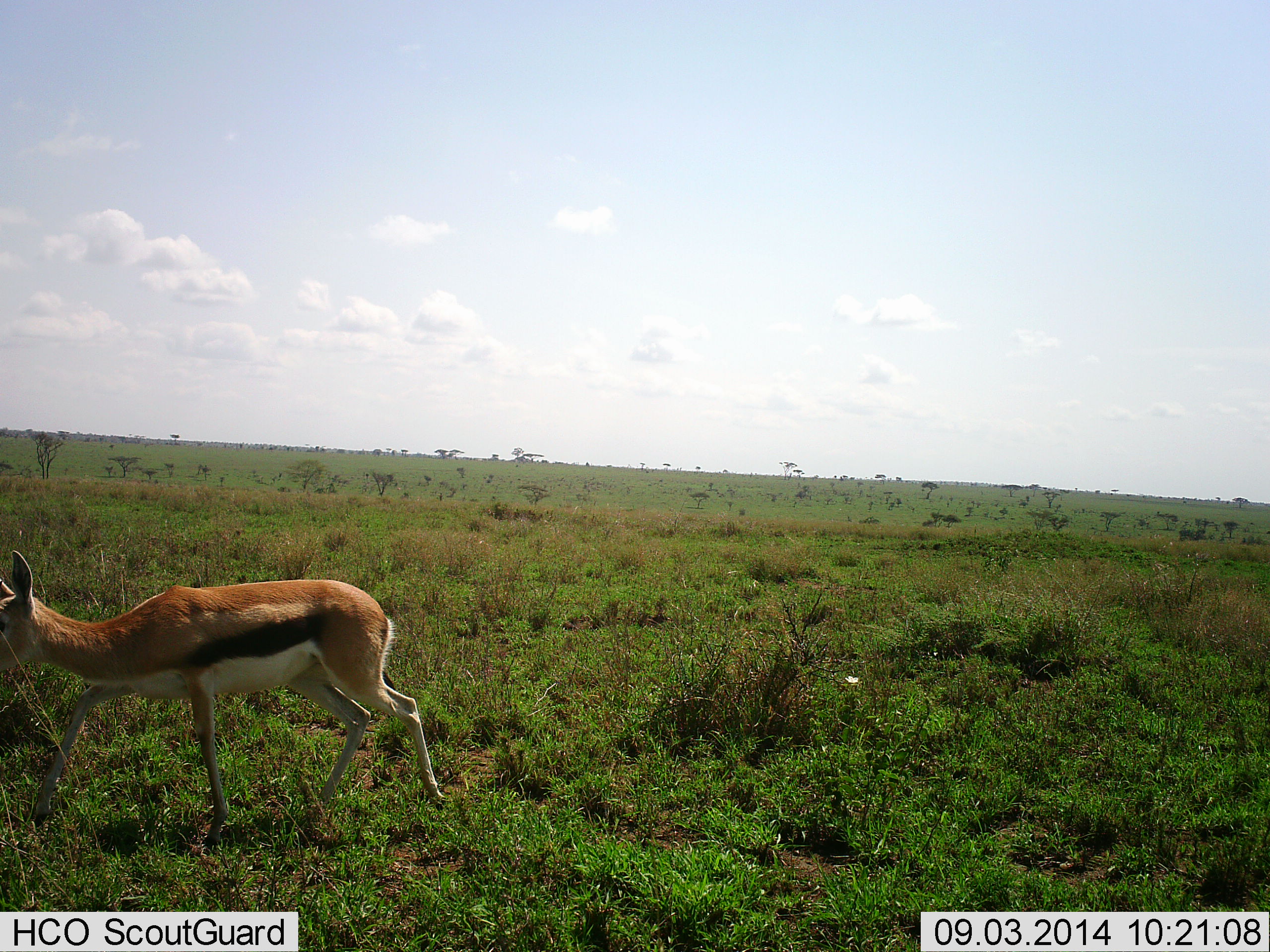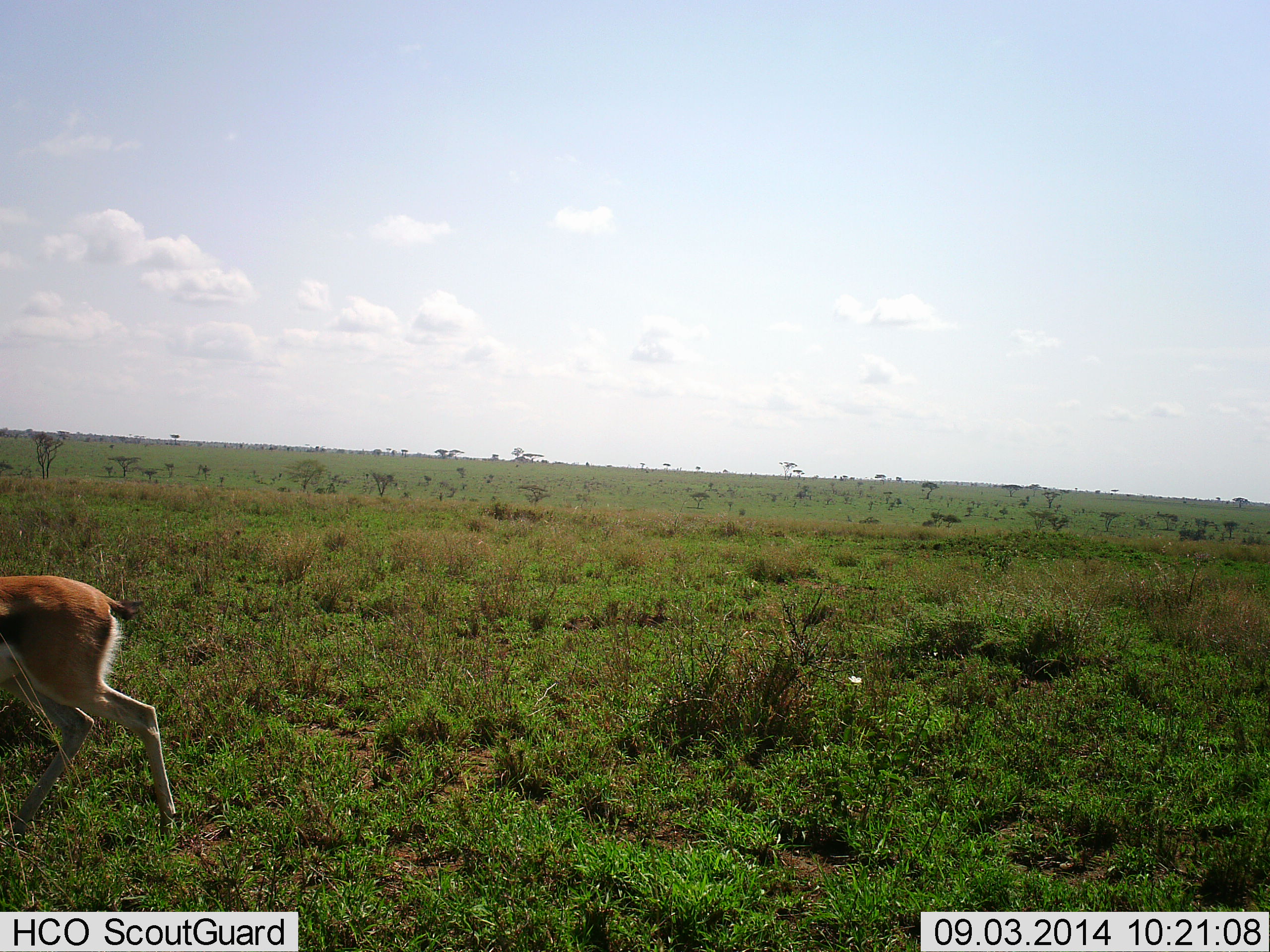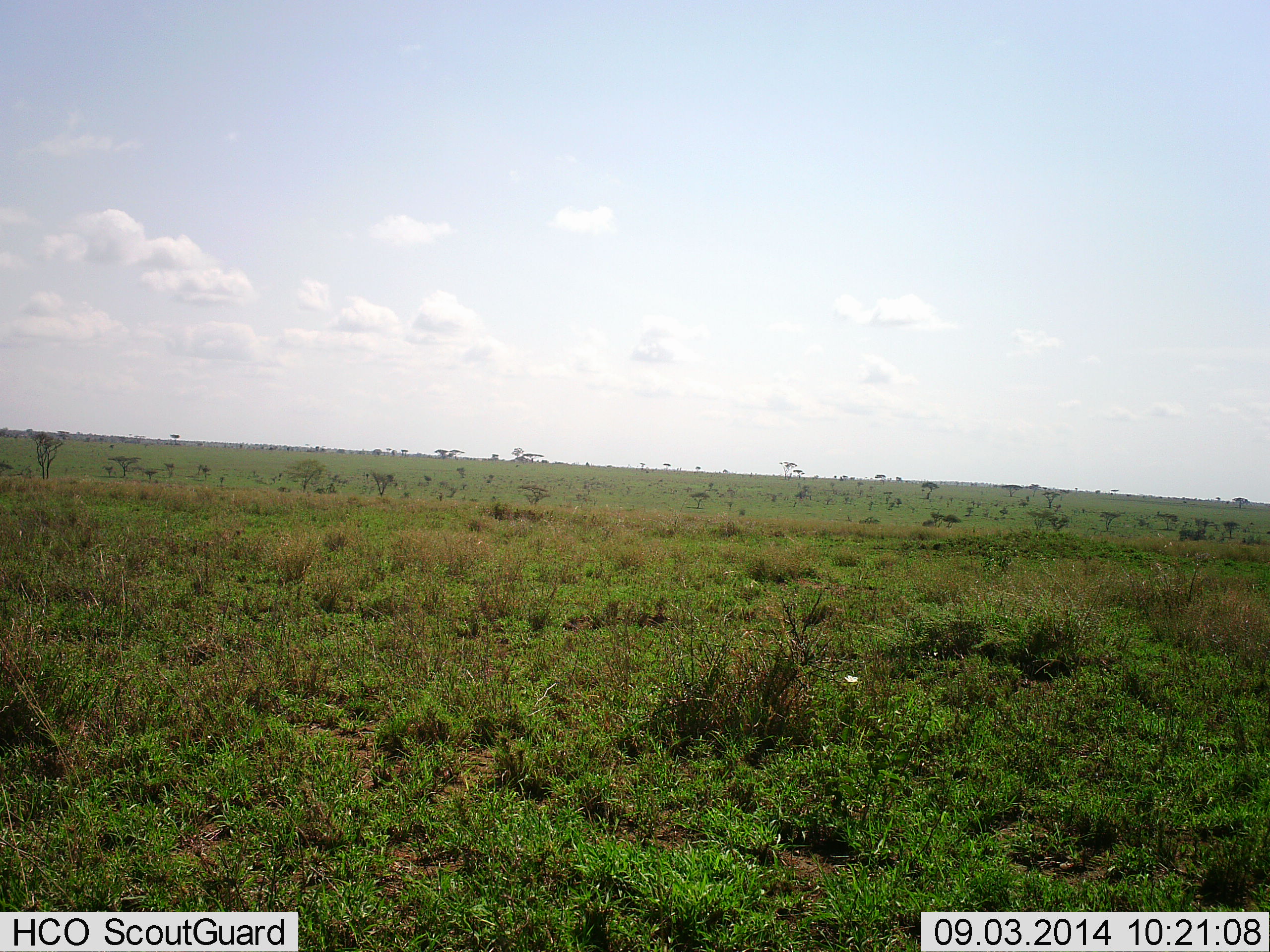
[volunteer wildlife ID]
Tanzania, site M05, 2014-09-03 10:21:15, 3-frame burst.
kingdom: Animalia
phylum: Chordata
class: Mammalia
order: Artiodactyla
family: Bovidae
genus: Eudorcas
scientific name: Eudorcas thomsonii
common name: thomson's gazelle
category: gazellethomsons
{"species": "gazellethomsons (thomson's gazelle) (Eudorcas thomsonii)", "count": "1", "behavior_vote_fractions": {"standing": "0%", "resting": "0%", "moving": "100%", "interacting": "0%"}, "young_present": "0%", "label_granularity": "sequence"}